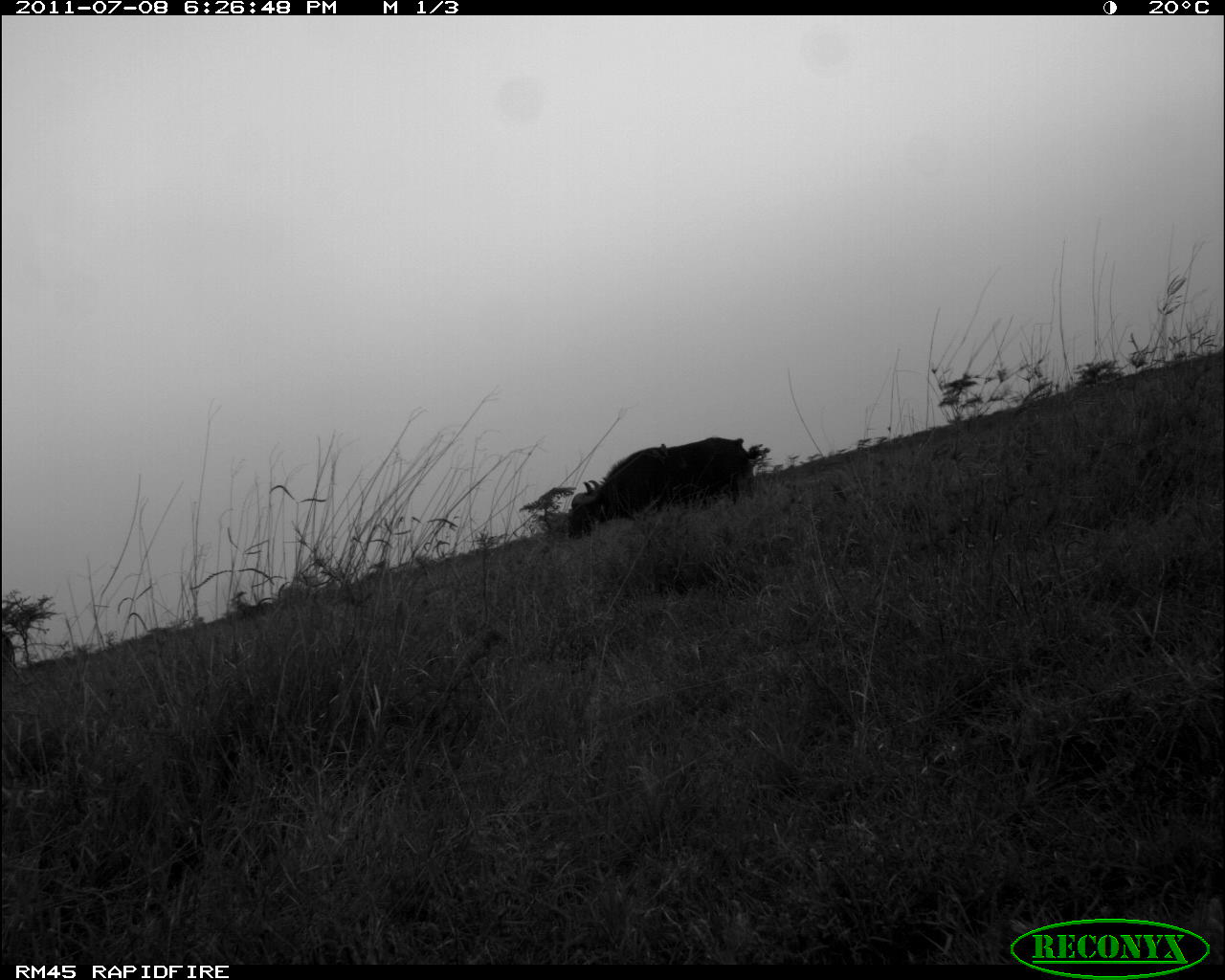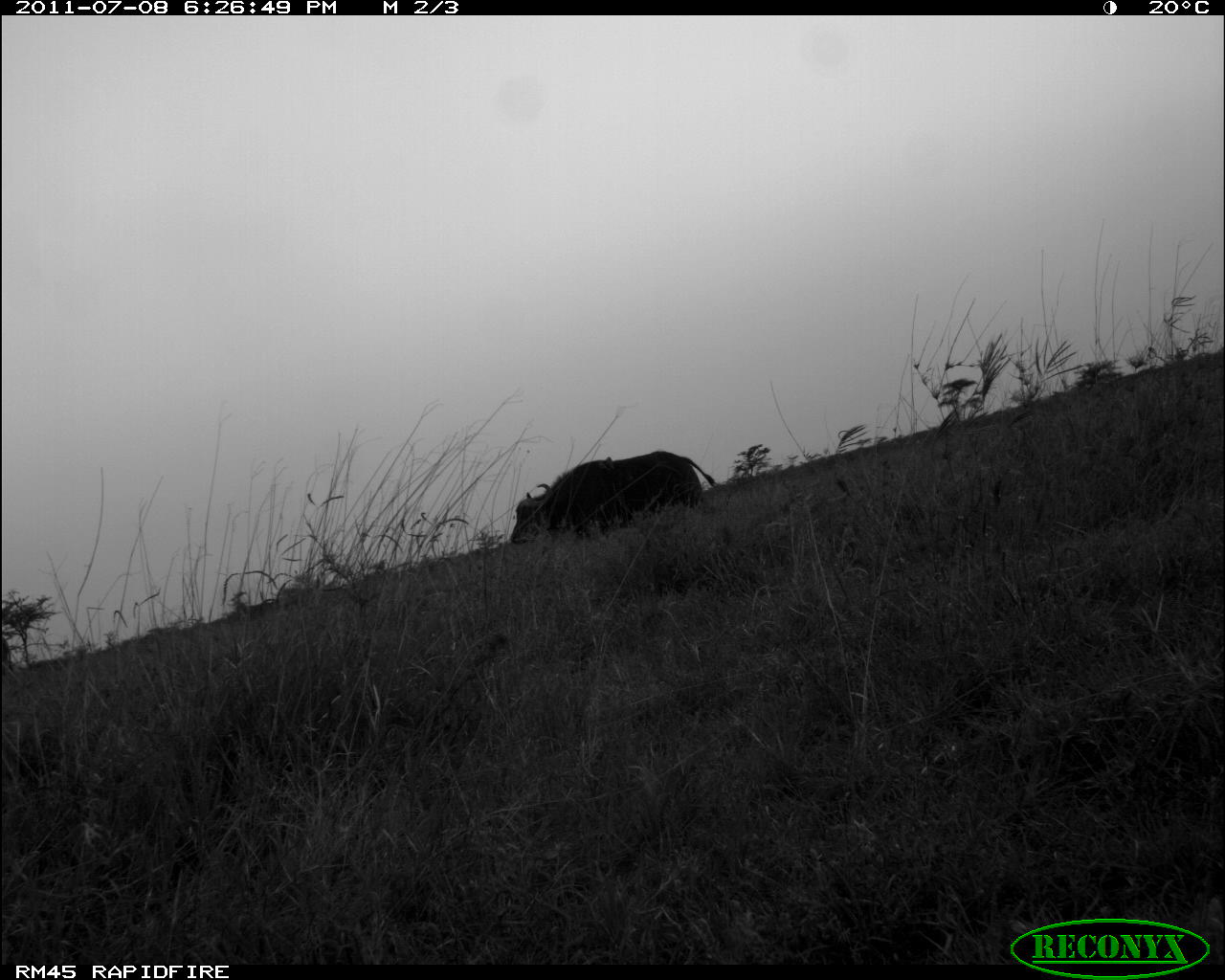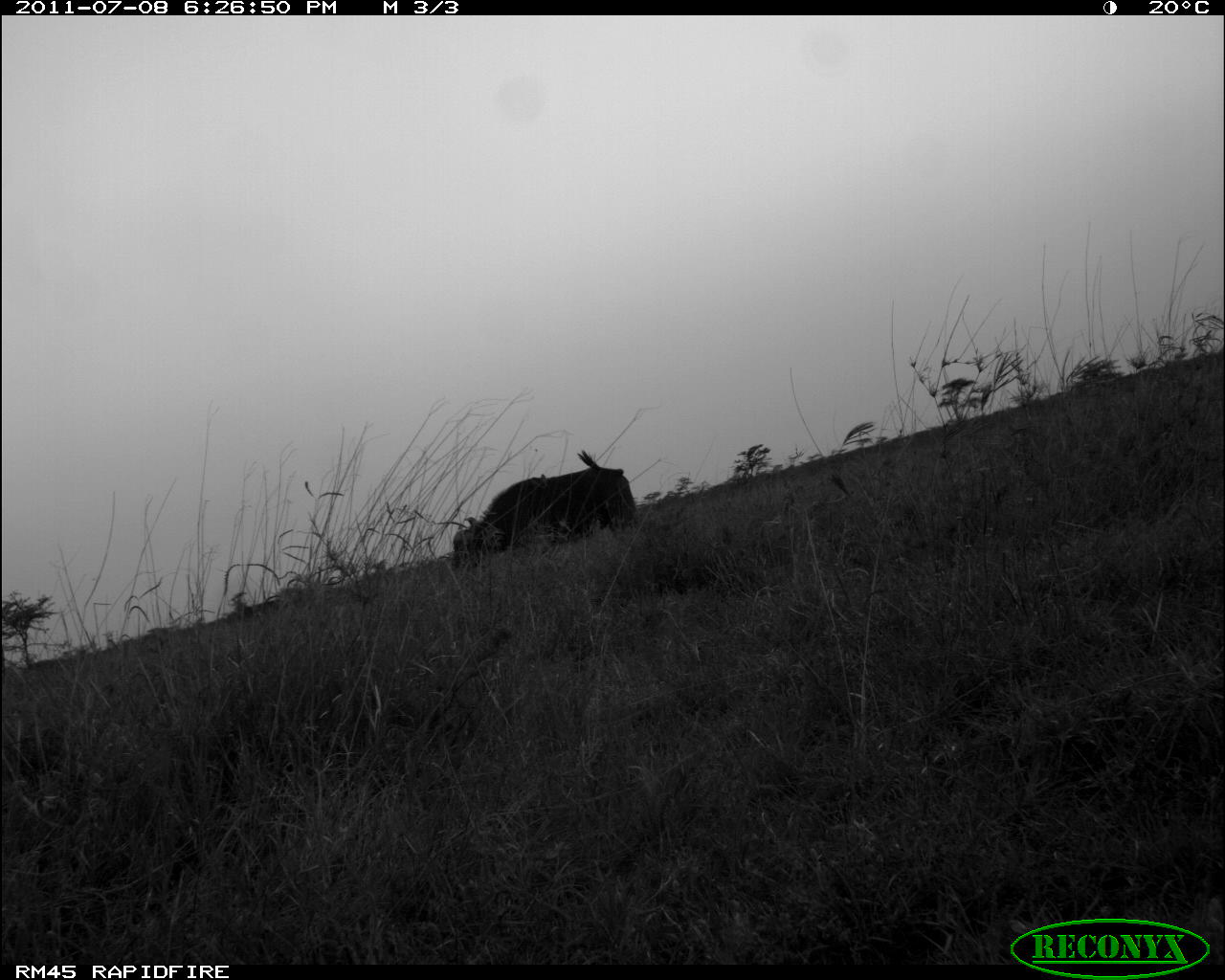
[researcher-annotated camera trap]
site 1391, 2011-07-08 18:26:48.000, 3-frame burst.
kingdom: Animalia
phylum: Chordata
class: Mammalia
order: Artiodactyla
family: Bovidae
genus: Syncerus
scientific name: Syncerus caffer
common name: african buffalo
Syncerus caffer (african buffalo), count 5.